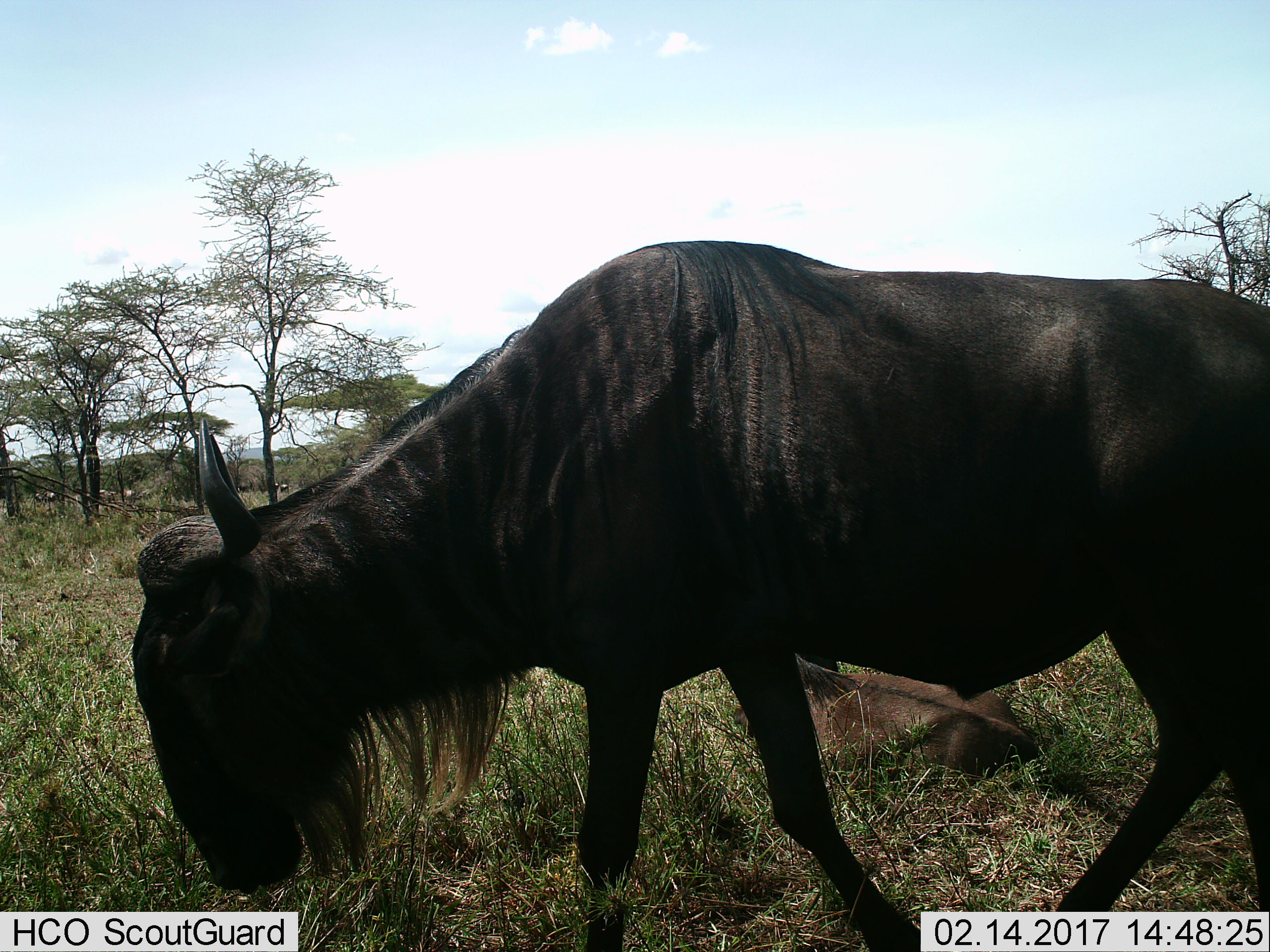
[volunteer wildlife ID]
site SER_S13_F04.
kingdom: Animalia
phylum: Chordata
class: Mammalia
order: Artiodactyla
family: Bovidae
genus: Connochaetes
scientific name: Connochaetes taurinus taurinus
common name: blue wildebeest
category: wildebeestblue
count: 2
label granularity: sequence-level